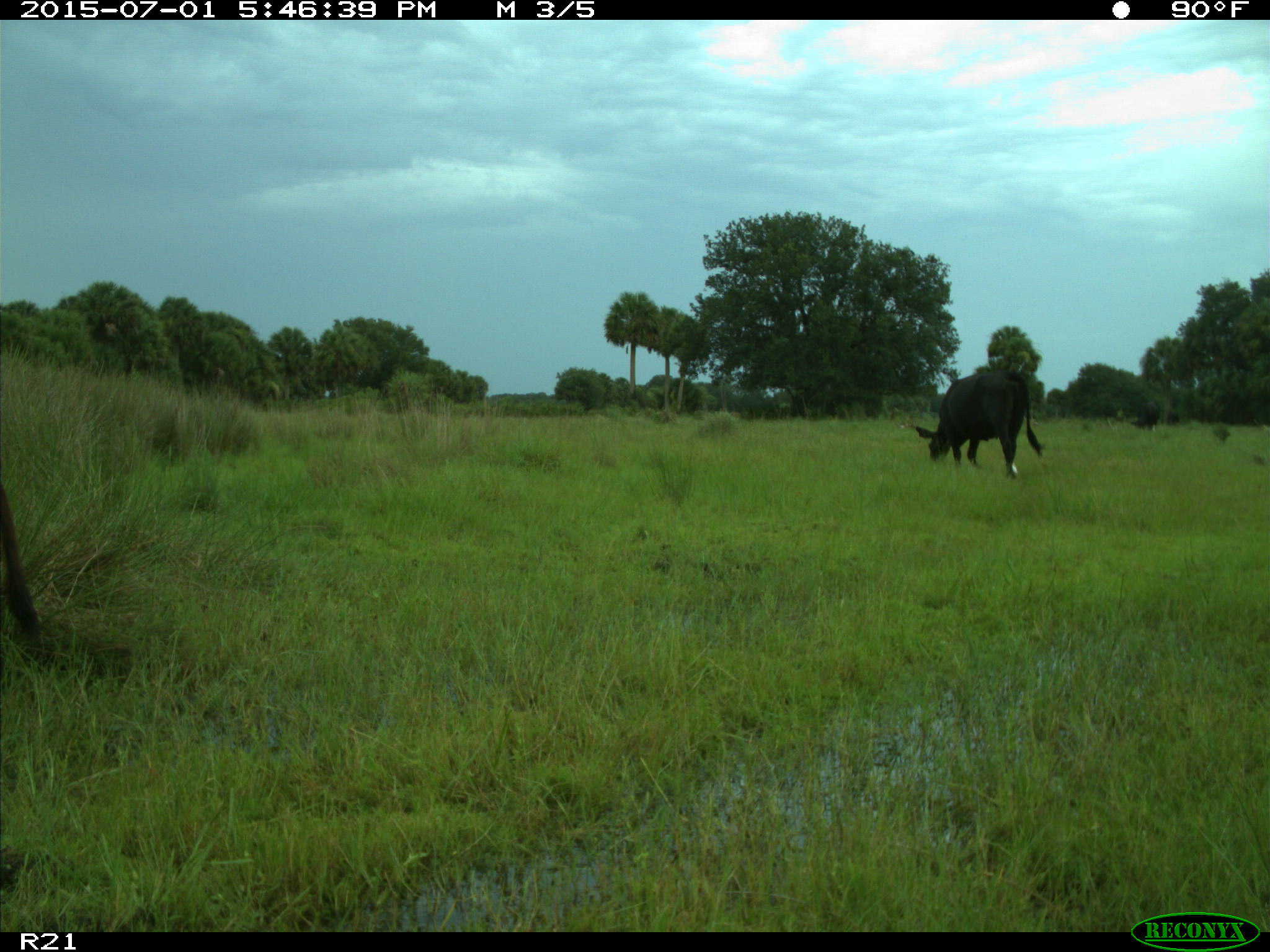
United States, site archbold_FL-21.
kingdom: Animalia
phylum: Chordata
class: Mammalia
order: Artiodactyla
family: Bovidae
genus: Bos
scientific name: Bos taurus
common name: domestic cow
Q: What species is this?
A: Bos taurus (domestic cow).